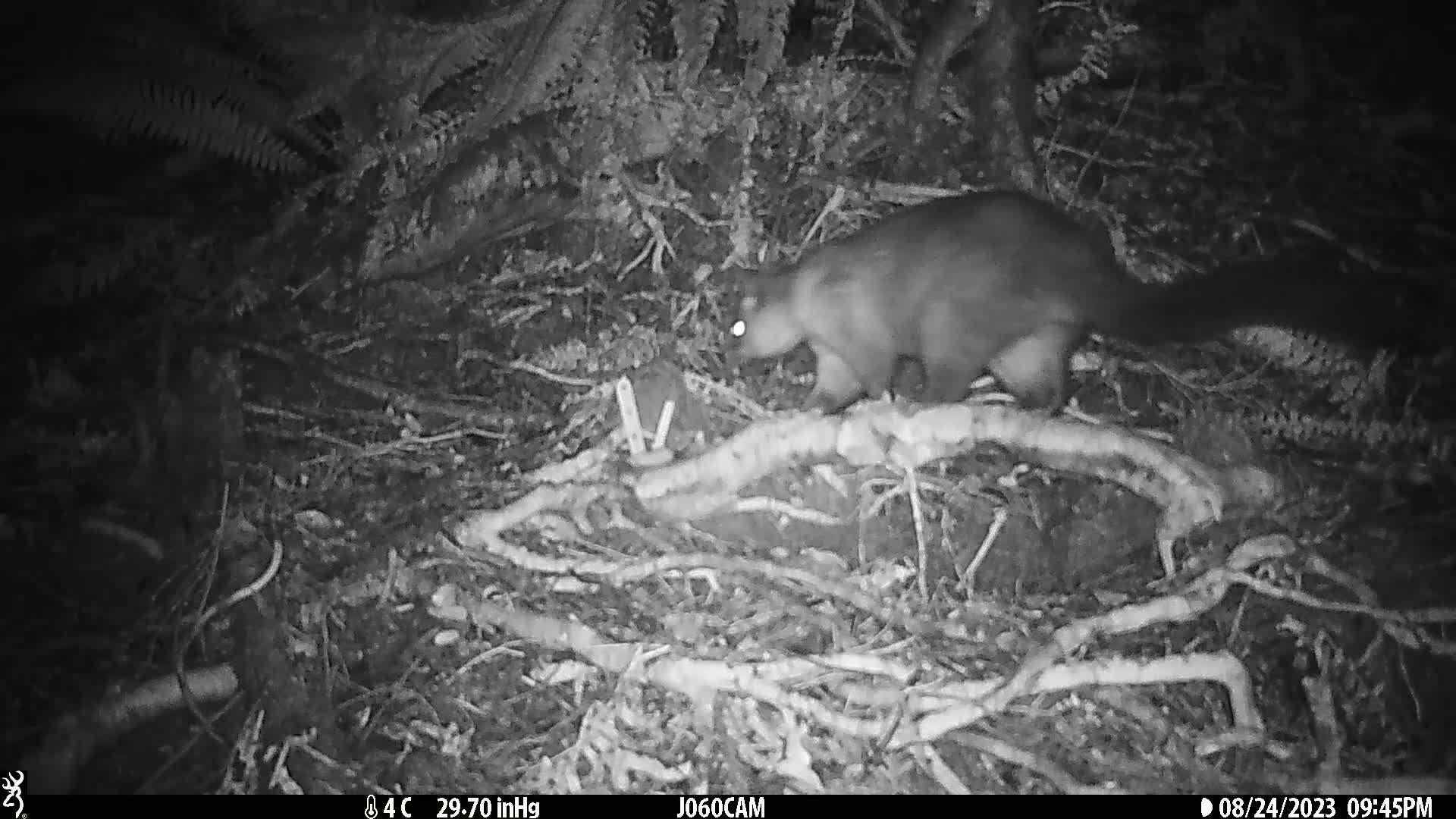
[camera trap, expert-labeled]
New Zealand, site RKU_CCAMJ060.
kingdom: Animalia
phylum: Chordata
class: Mammalia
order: Diprotodontia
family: Phalangeridae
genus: Trichosurus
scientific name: Trichosurus vulpecula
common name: common brushtail possum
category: possum